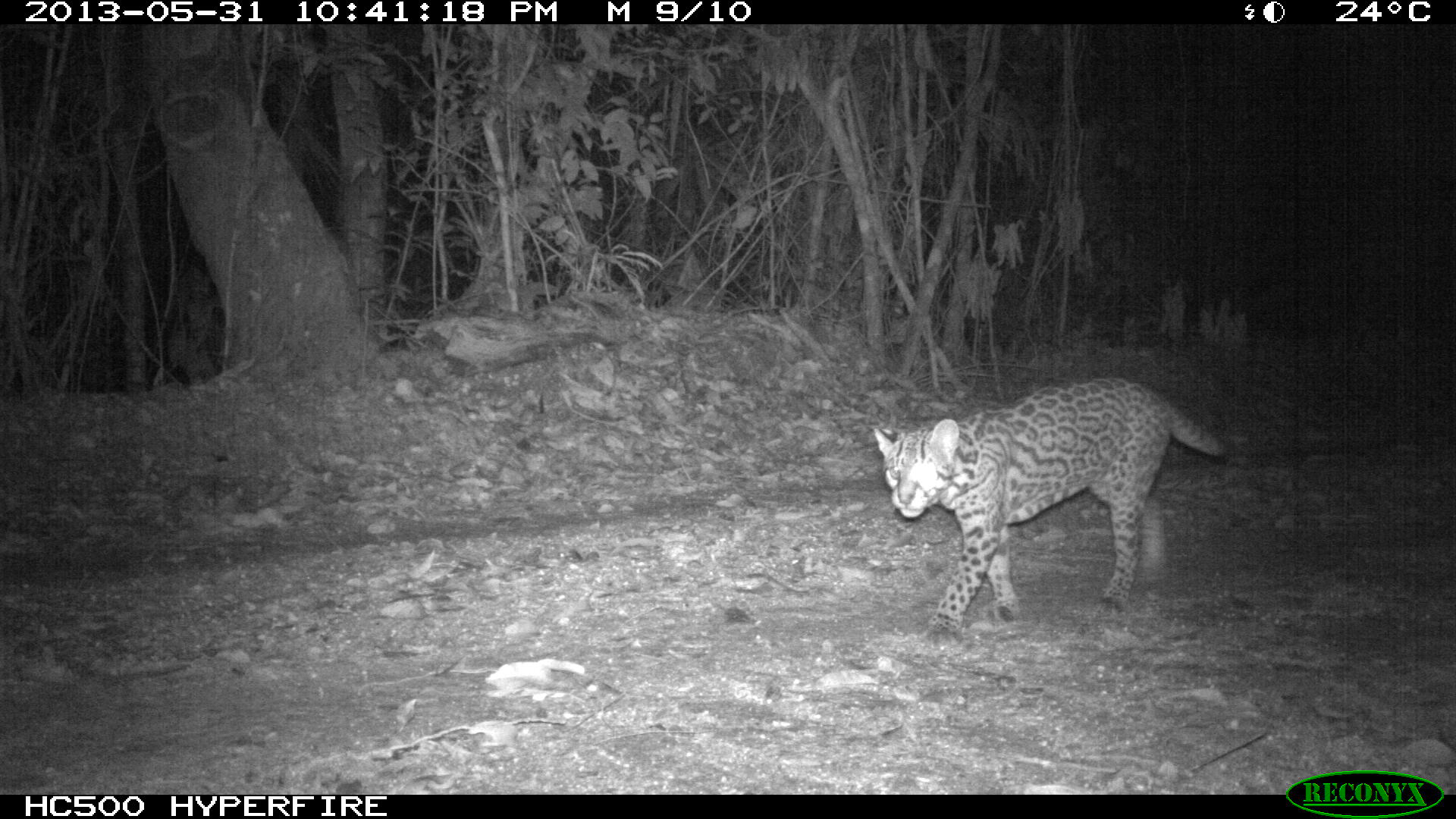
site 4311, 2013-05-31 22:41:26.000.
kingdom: Animalia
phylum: Chordata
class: Mammalia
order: Carnivora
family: Felidae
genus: Leopardus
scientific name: Leopardus pardalis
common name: ocelot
Leopardus pardalis (ocelot), count 1, sex female.